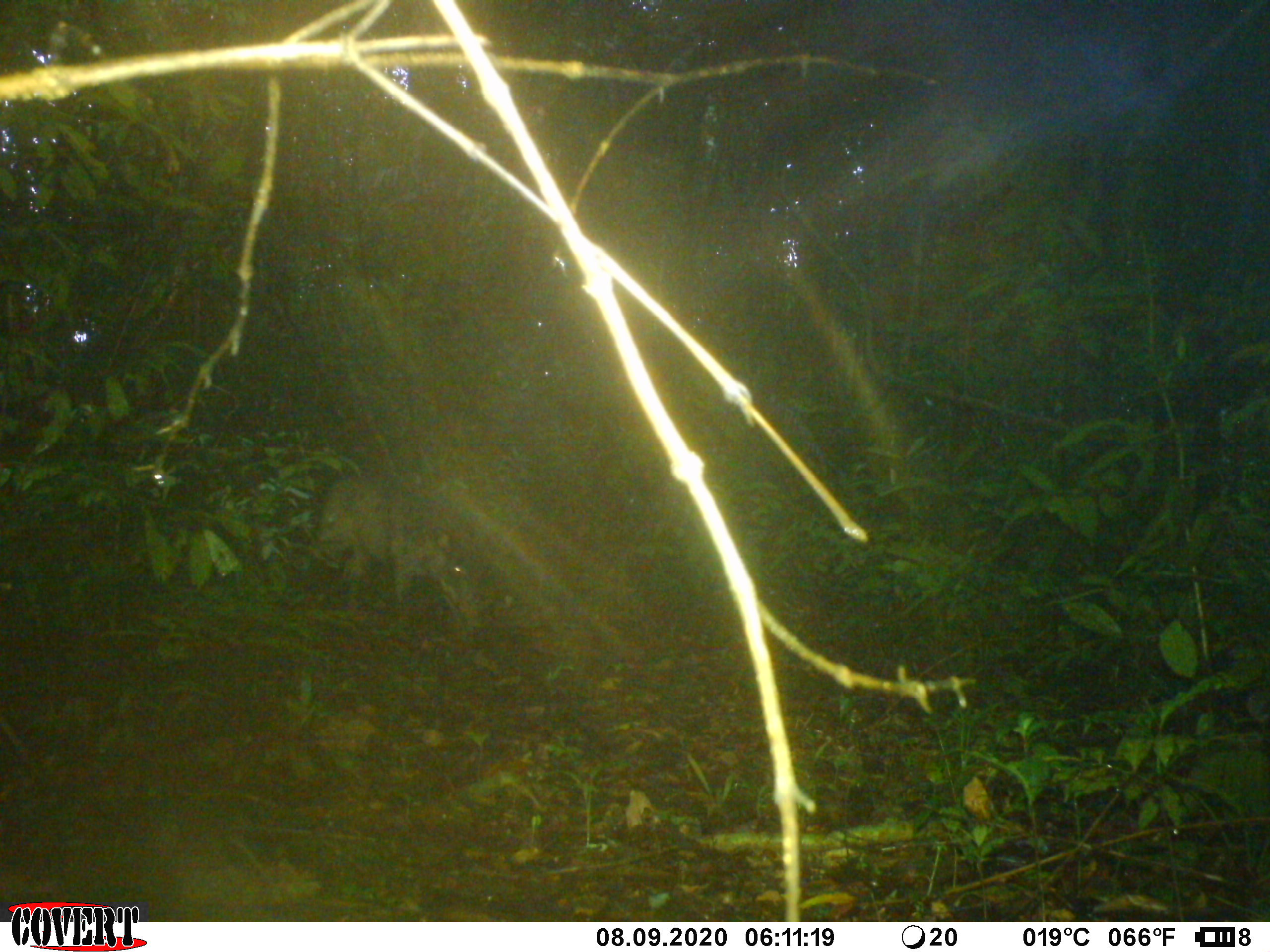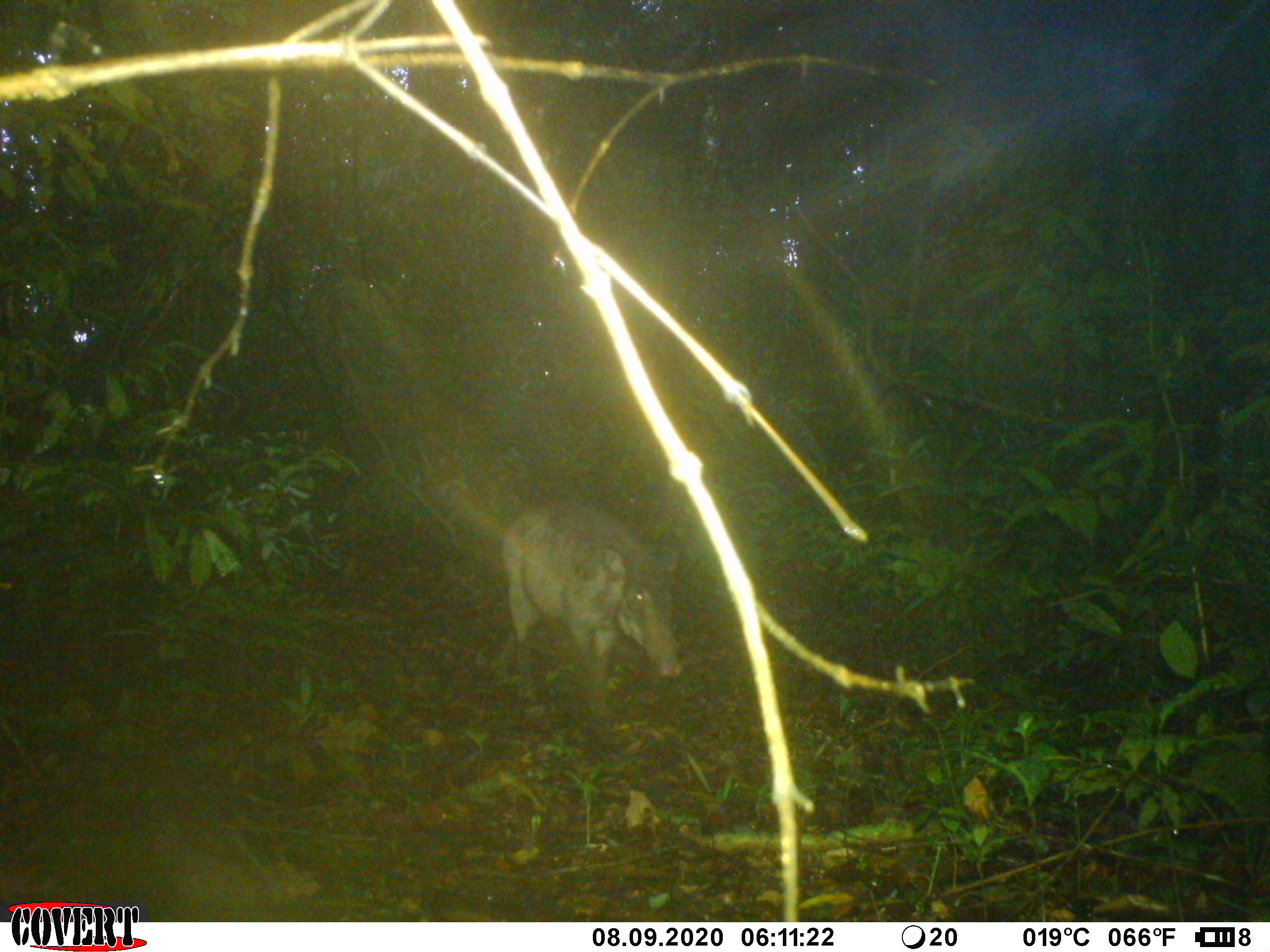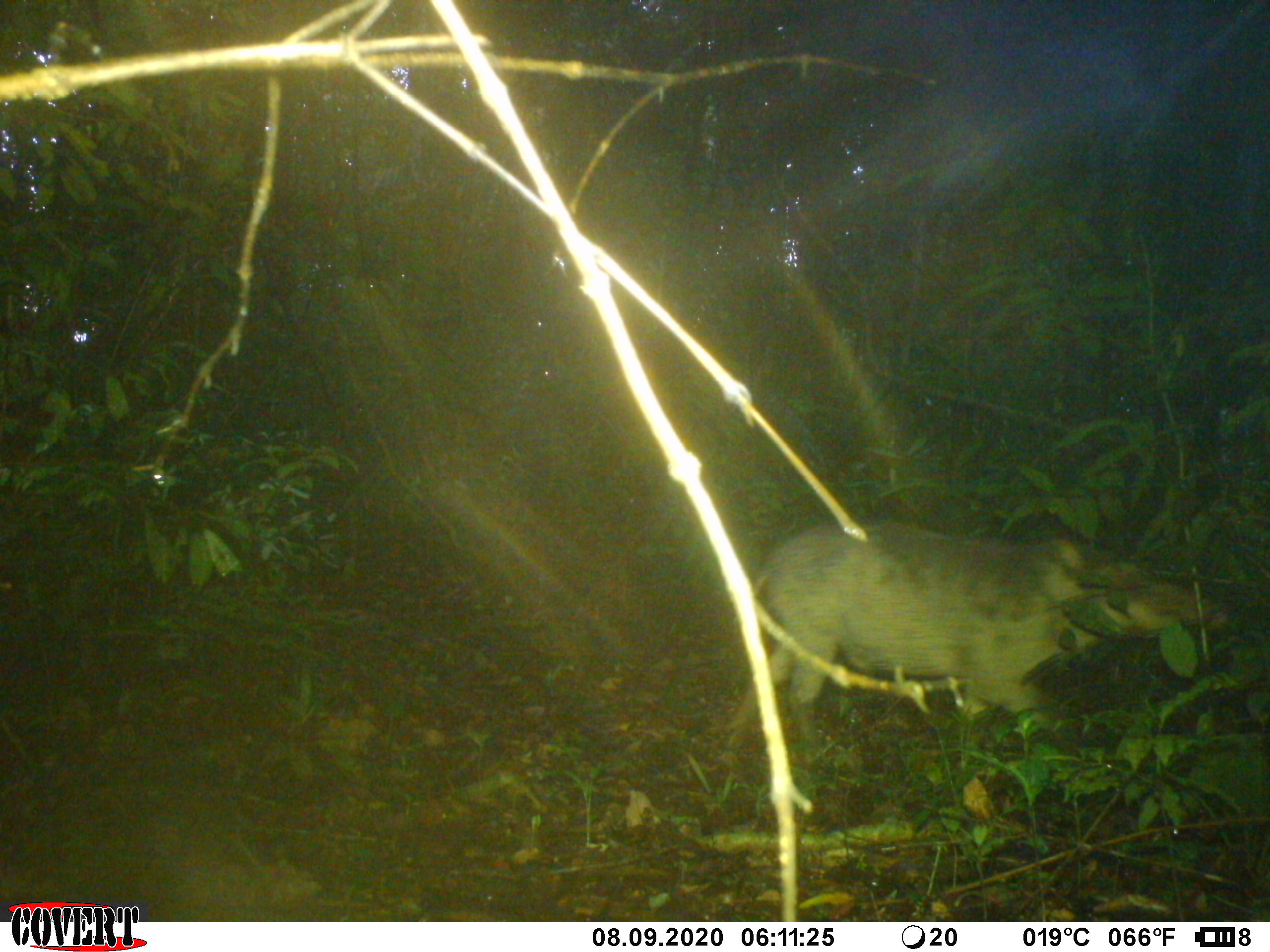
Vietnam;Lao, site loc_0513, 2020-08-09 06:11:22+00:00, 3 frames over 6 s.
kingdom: Animalia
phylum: Chordata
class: Mammalia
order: Artiodactyla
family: Suidae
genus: Sus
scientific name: Sus scrofa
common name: eurasian wild pig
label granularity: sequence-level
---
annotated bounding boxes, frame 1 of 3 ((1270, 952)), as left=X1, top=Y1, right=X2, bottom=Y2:
eurasian wild pig: left=311, top=474, right=487, bottom=631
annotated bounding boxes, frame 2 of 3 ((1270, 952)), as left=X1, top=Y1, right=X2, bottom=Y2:
eurasian wild pig: left=491, top=498, right=685, bottom=732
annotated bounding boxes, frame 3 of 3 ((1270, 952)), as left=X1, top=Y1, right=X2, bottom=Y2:
eurasian wild pig: left=723, top=516, right=1230, bottom=819